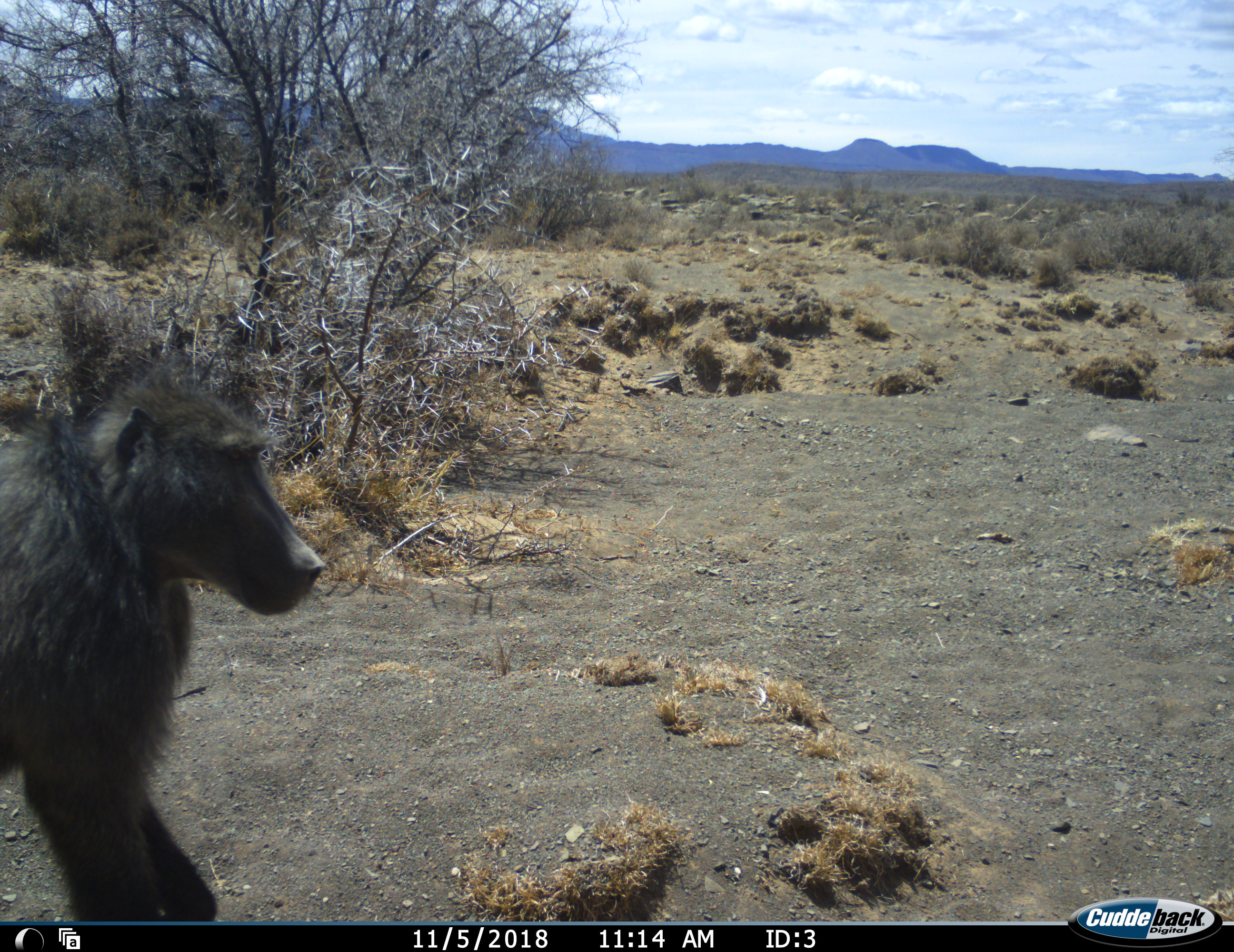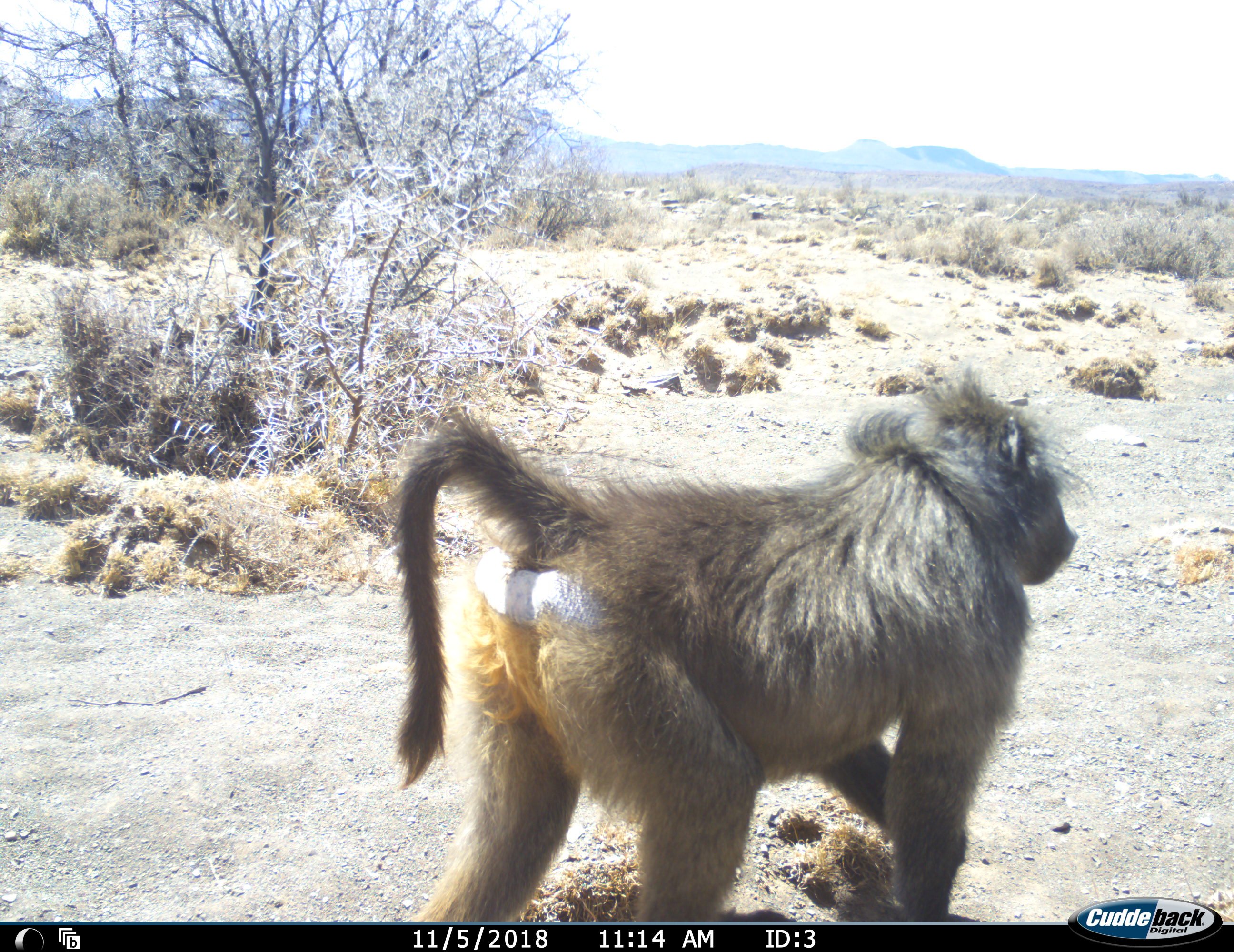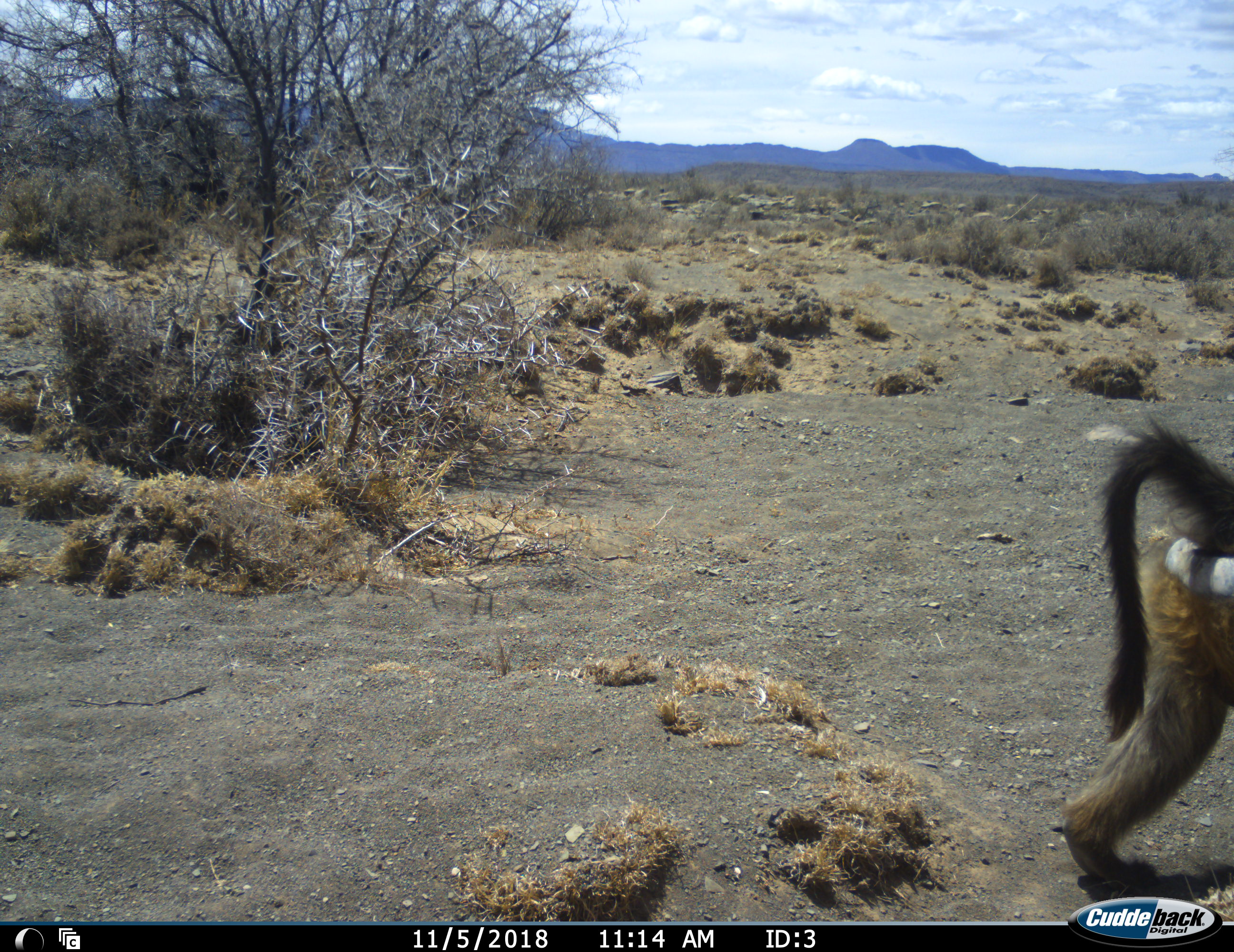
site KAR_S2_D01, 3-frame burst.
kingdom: Animalia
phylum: Chordata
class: Mammalia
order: Primates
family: Cercopithecidae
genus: Papio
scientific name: Papio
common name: baboon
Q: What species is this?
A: Baboon (Papio).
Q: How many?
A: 1.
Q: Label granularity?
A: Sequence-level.